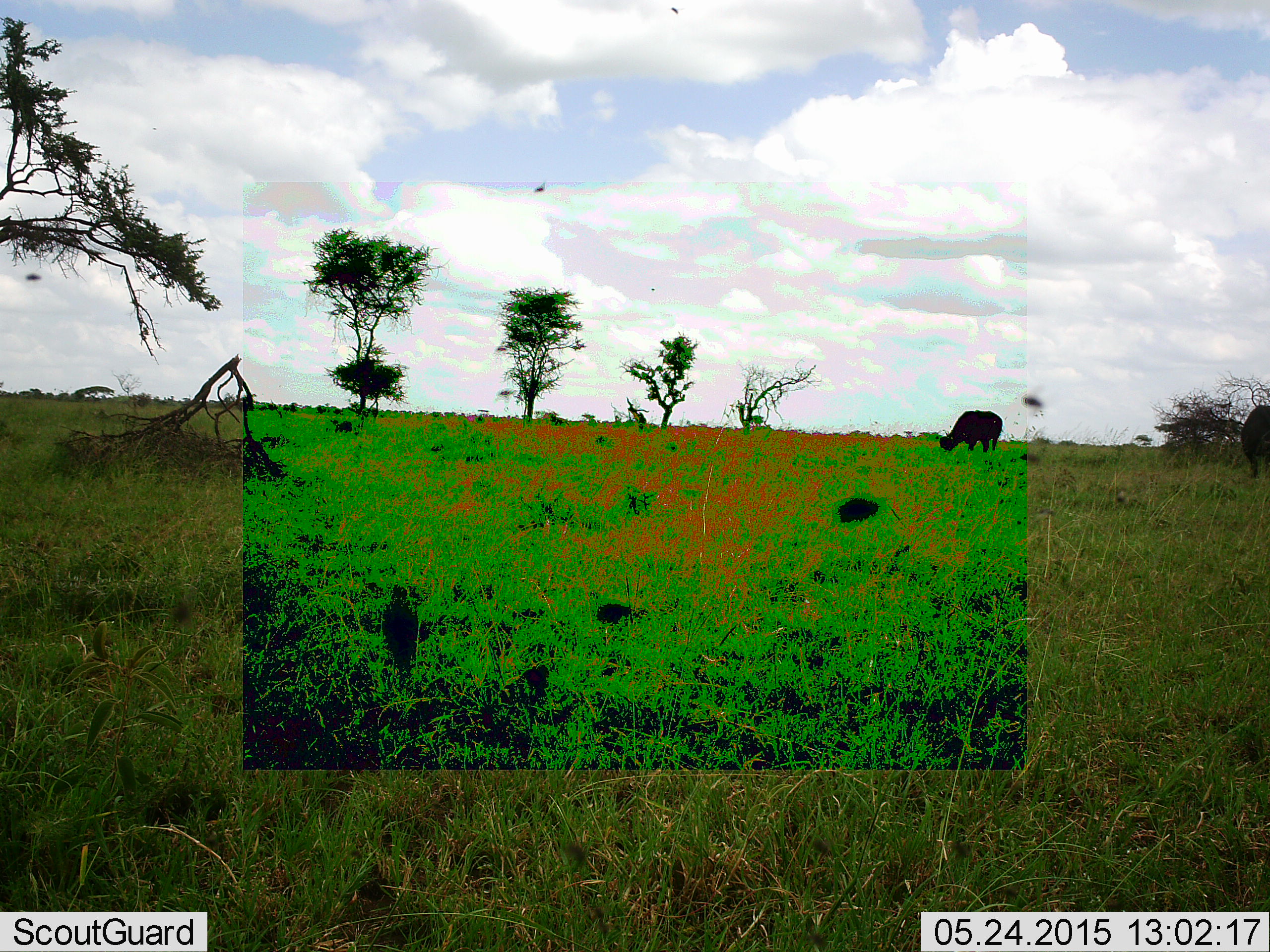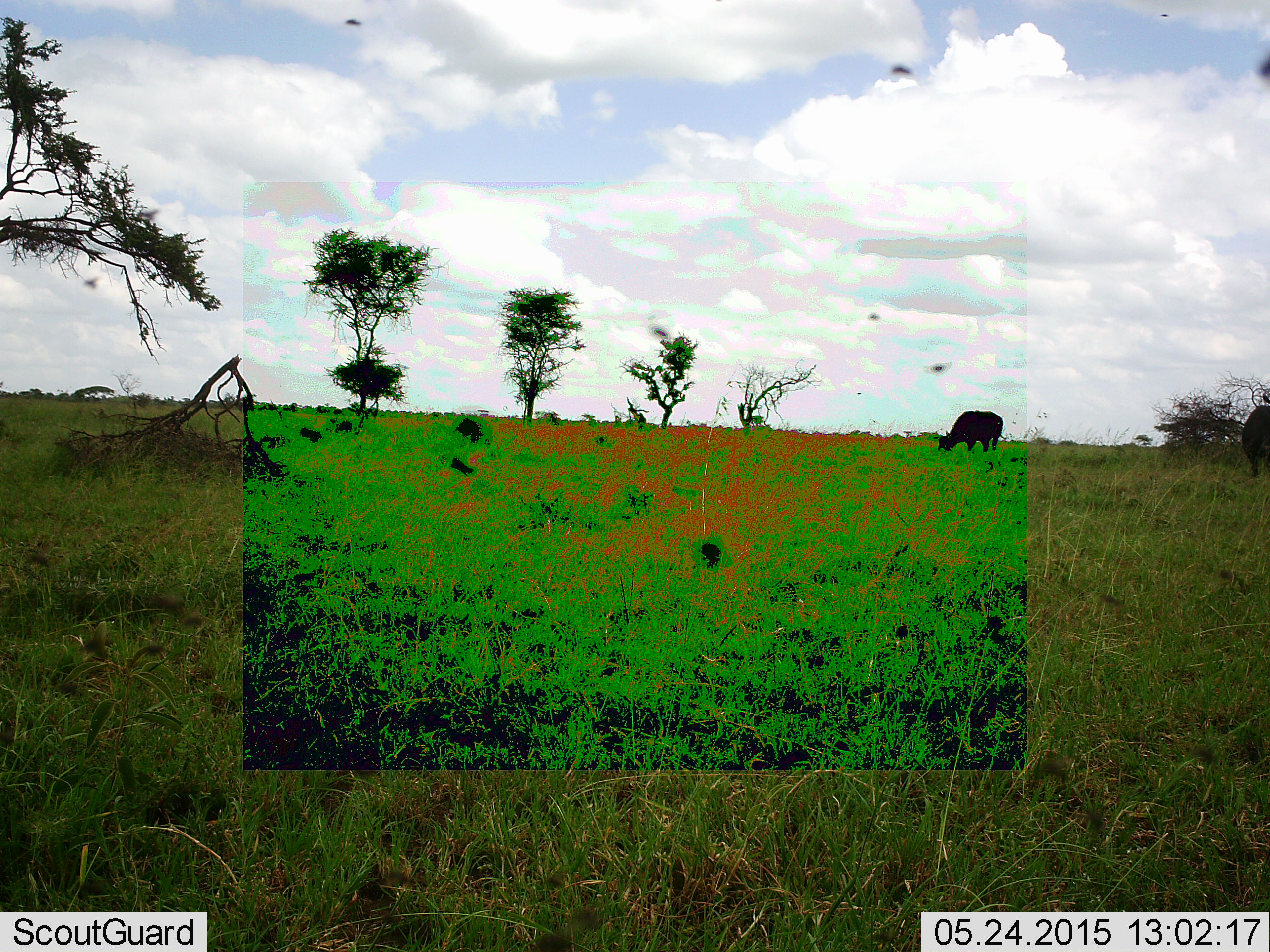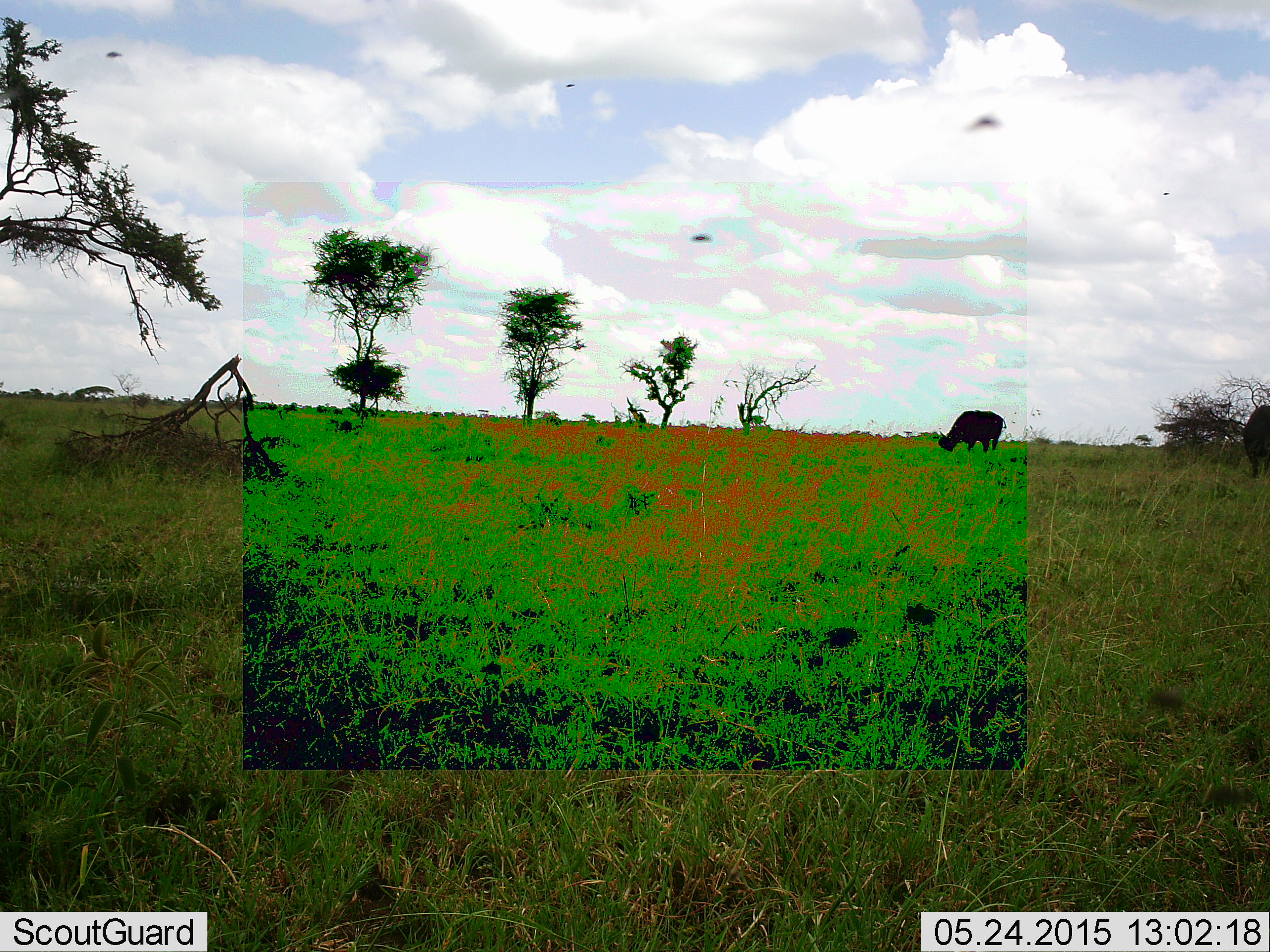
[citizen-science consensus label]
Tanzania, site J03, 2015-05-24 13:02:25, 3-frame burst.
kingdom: Animalia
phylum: Chordata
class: Mammalia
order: Artiodactyla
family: Bovidae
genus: Syncerus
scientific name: Syncerus caffer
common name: cape buffalo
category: buffalo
Buffalo (cape buffalo) (Syncerus caffer), count 2. Behavior (volunteer vote fractions): standing 13%, resting 0%, moving 0%, interacting 0%. Young present (vote fraction): 0%. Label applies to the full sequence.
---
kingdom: Animalia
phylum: Arthropoda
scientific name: Arthropoda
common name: arthropods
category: insectspider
Insectspider (arthropods) (Arthropoda), count 11-50. Behavior (volunteer vote fractions): standing 0%, resting 0%, moving 100%, interacting 11%. Young present (vote fraction): 0%. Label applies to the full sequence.